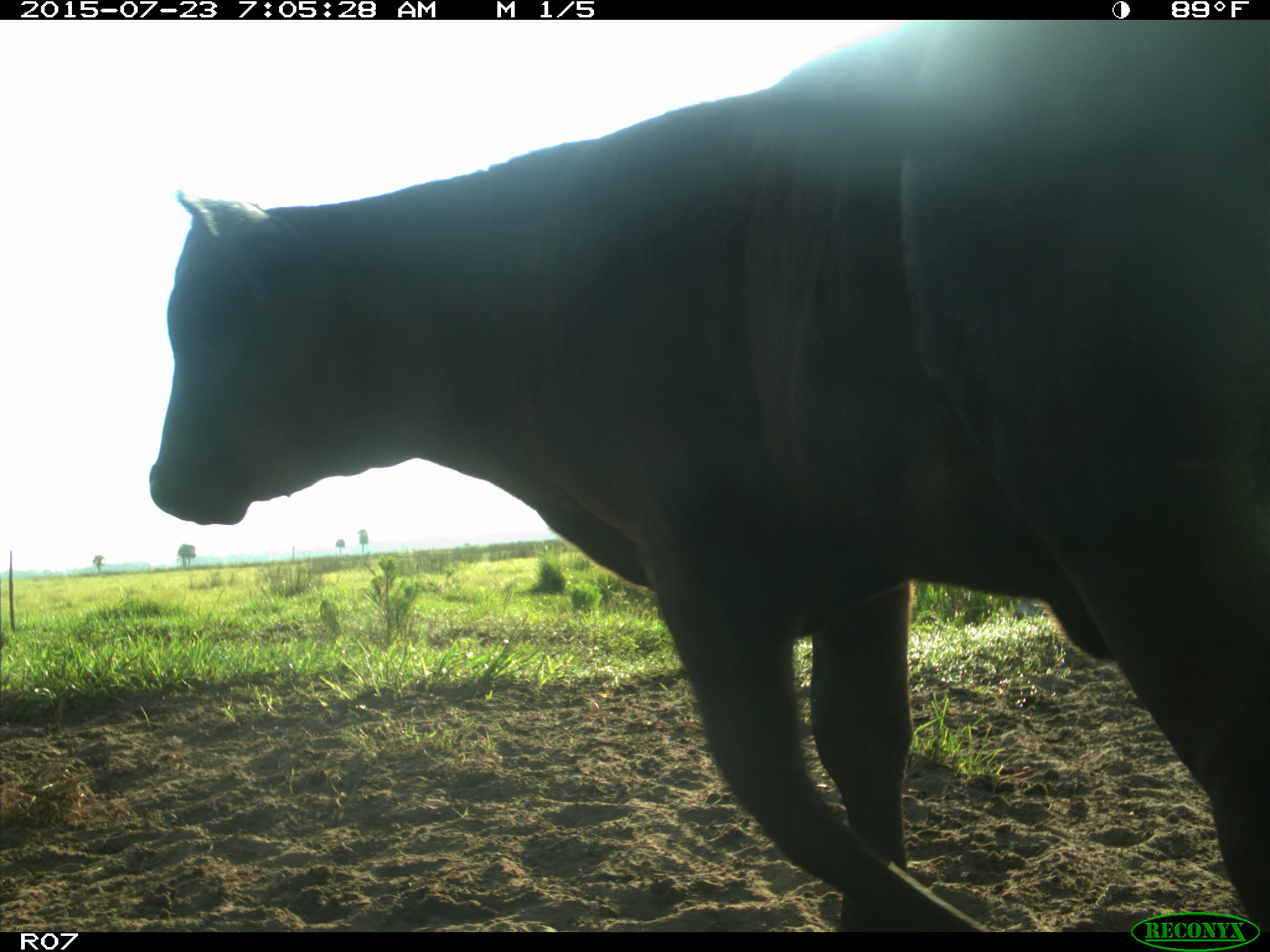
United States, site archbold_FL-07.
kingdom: Animalia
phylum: Chordata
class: Mammalia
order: Artiodactyla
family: Bovidae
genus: Bos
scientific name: Bos taurus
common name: domestic cow